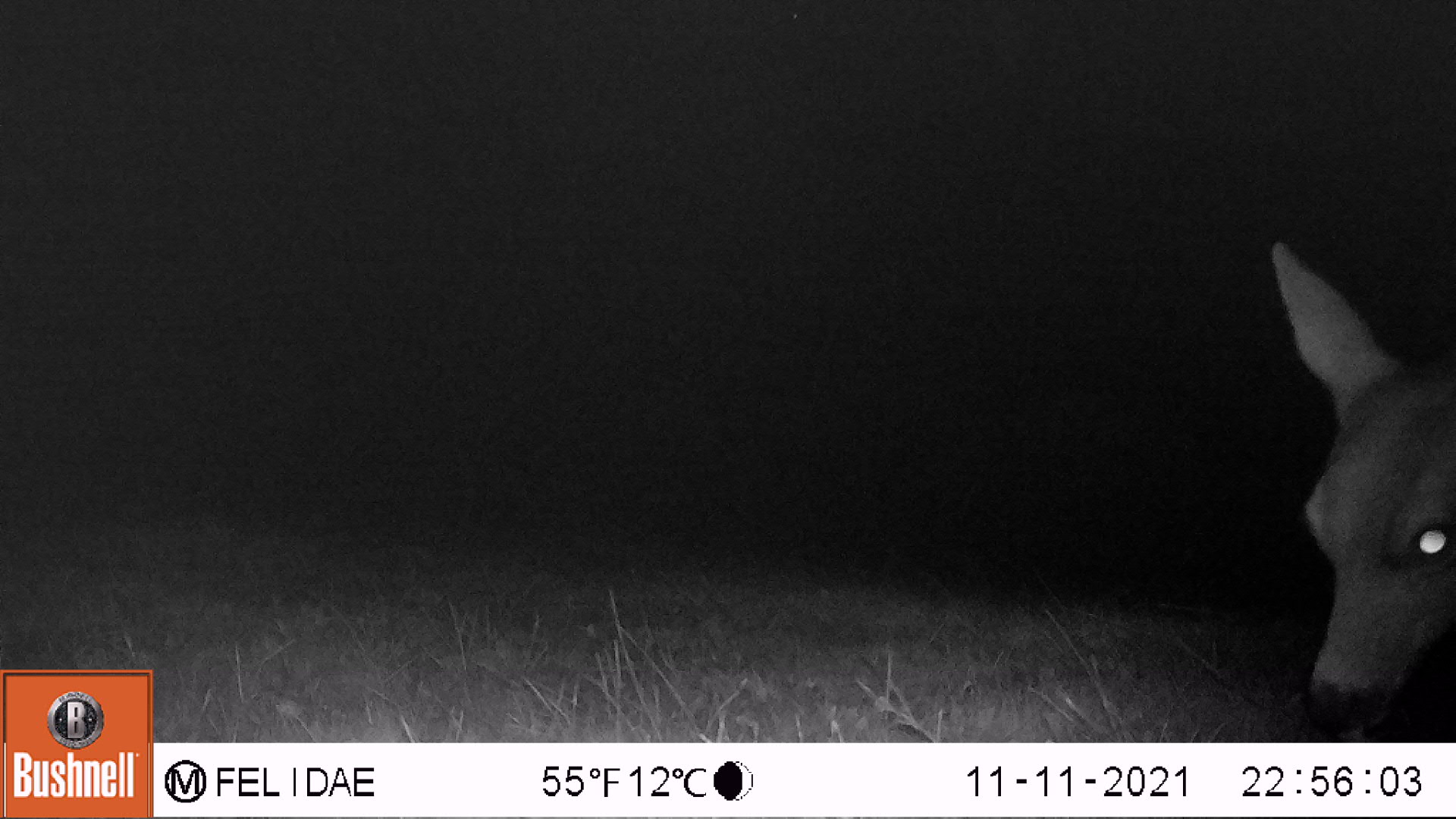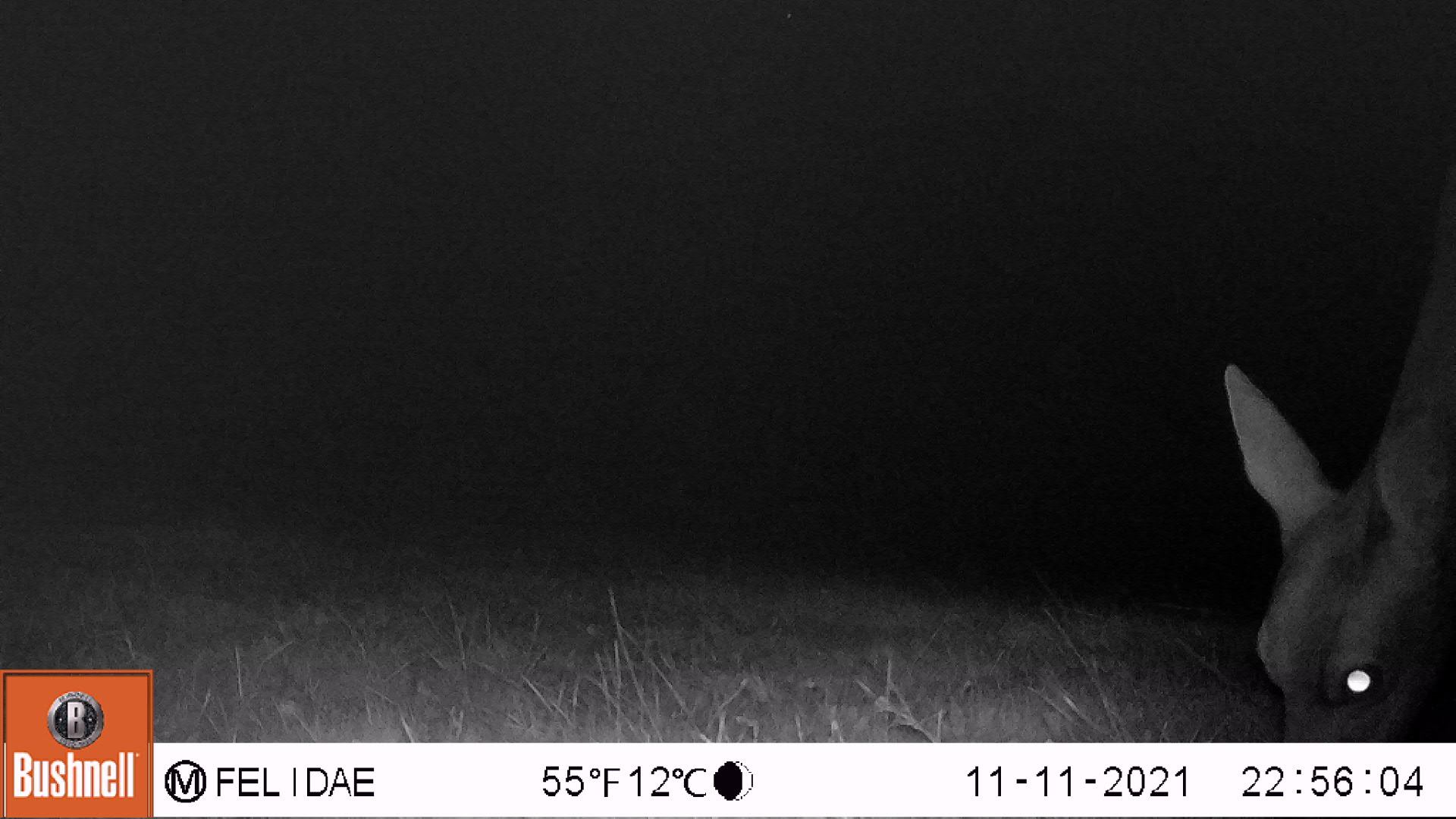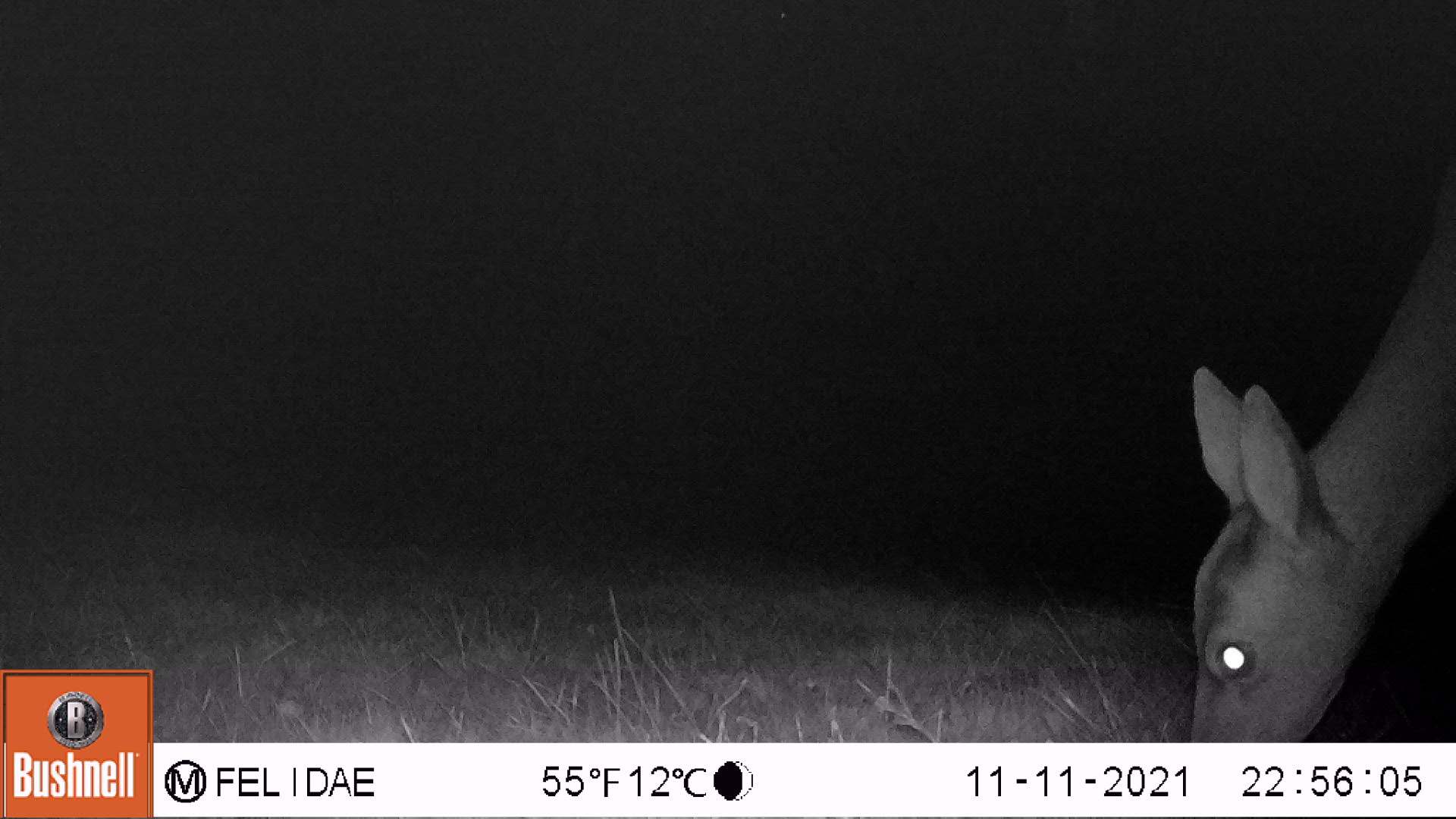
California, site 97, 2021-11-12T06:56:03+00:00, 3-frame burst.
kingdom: Animalia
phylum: Chordata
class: Mammalia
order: Artiodactyla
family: Cervidae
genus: Odocoileus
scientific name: Odocoileus hemionus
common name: mule deer